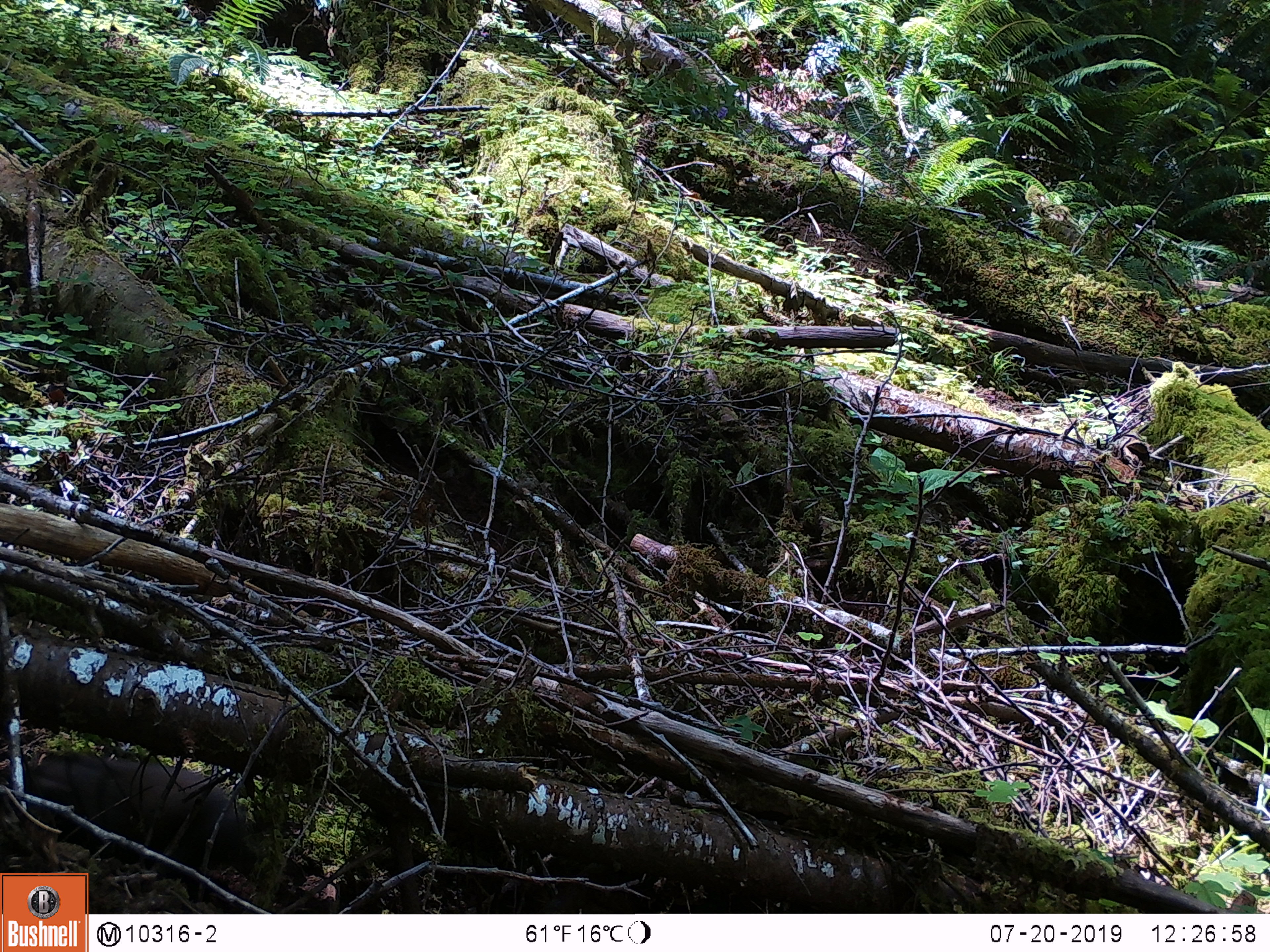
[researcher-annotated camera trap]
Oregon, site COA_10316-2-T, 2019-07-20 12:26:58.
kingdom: Animalia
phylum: Chordata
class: Mammalia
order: Rodentia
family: Aplodontiidae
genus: Aplodontia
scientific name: Aplodontia rufa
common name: mountain beaver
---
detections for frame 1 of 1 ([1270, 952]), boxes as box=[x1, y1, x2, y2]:
mountain beaver: box=[23, 745, 244, 865]